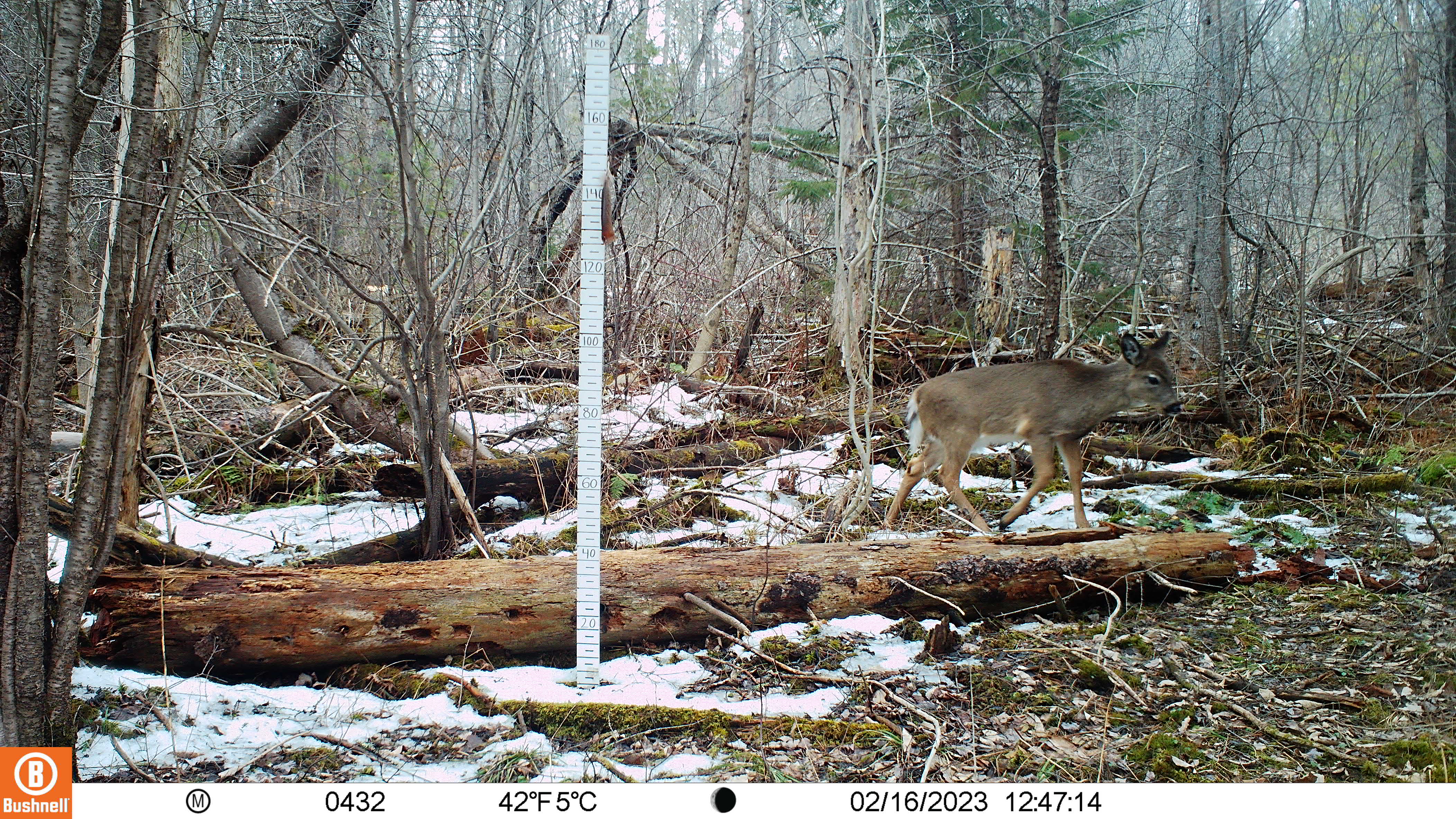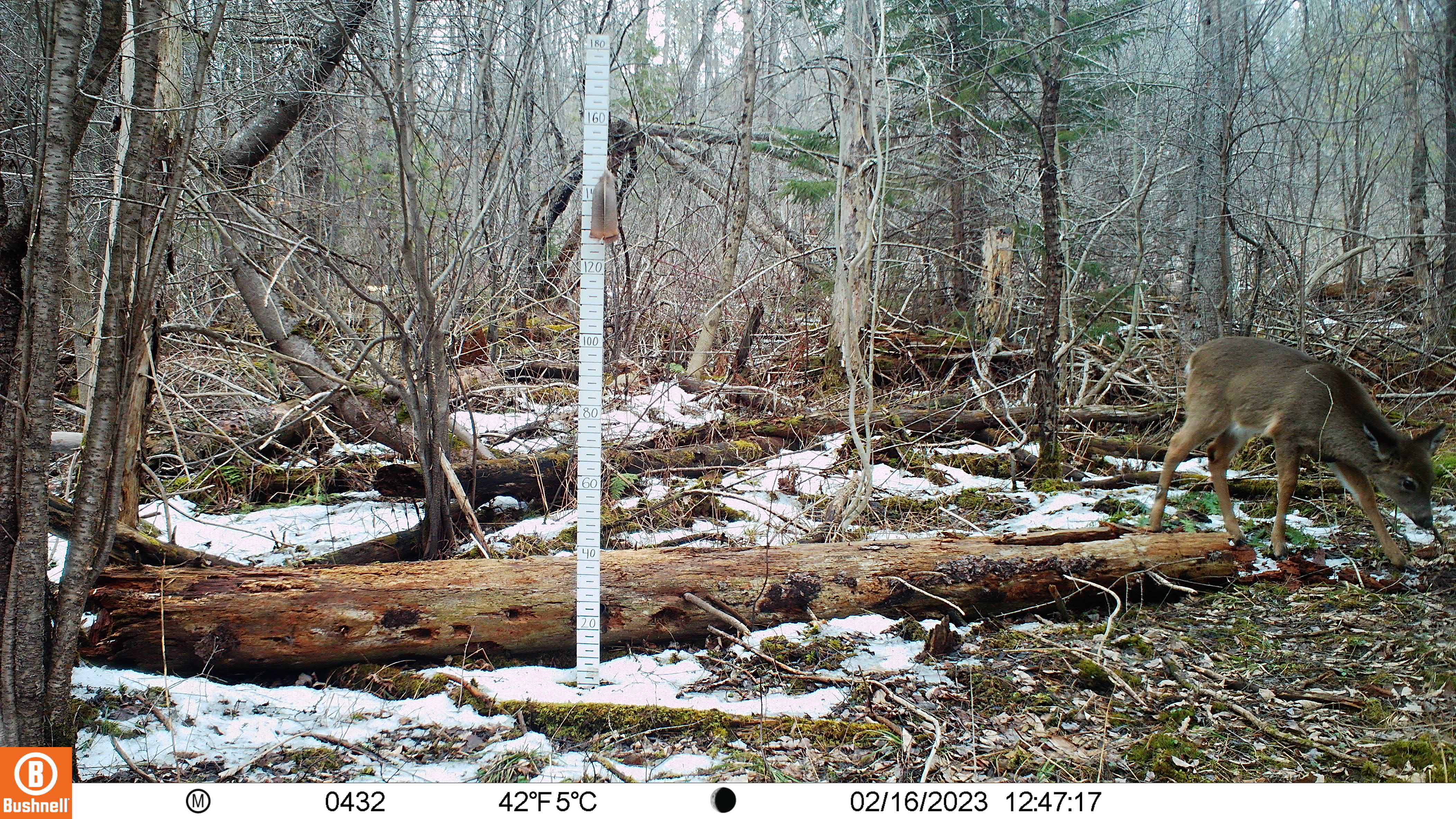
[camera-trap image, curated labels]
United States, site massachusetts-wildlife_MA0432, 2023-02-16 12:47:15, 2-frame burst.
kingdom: Animalia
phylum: Chordata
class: Mammalia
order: Artiodactyla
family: Cervidae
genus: Odocoileus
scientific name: Odocoileus virginianus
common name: white-tailed deer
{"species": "white-tailed deer (Odocoileus virginianus)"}